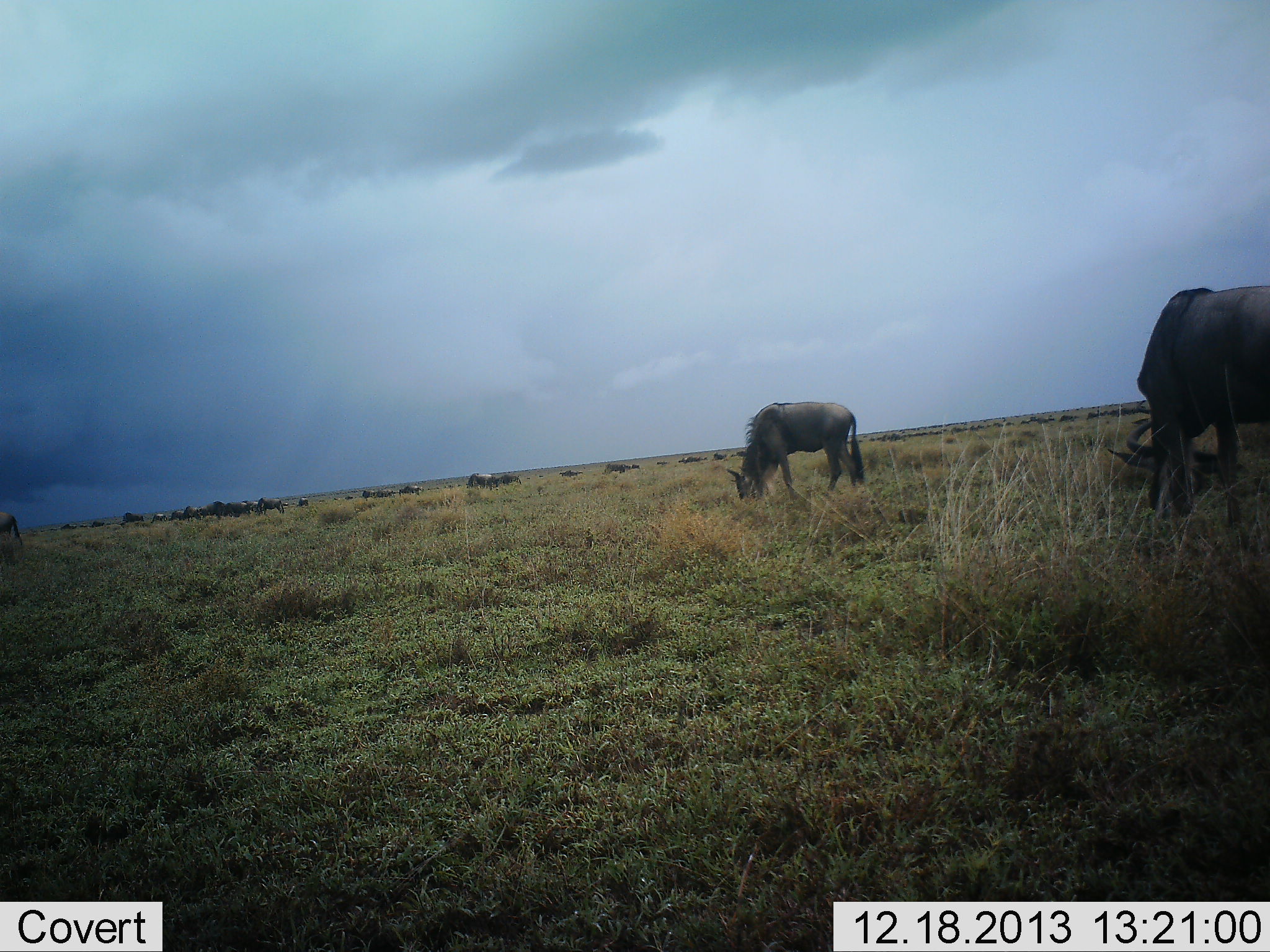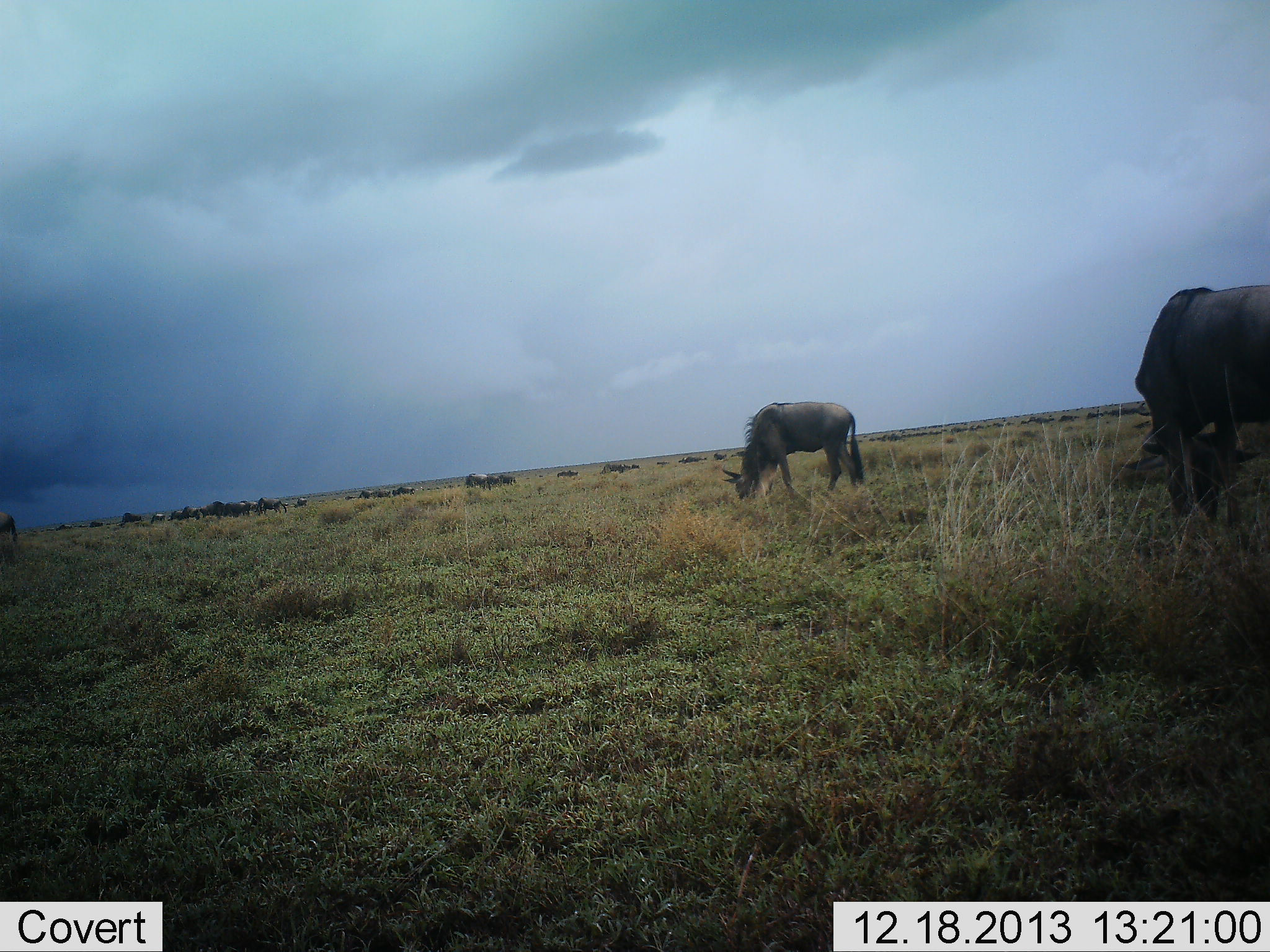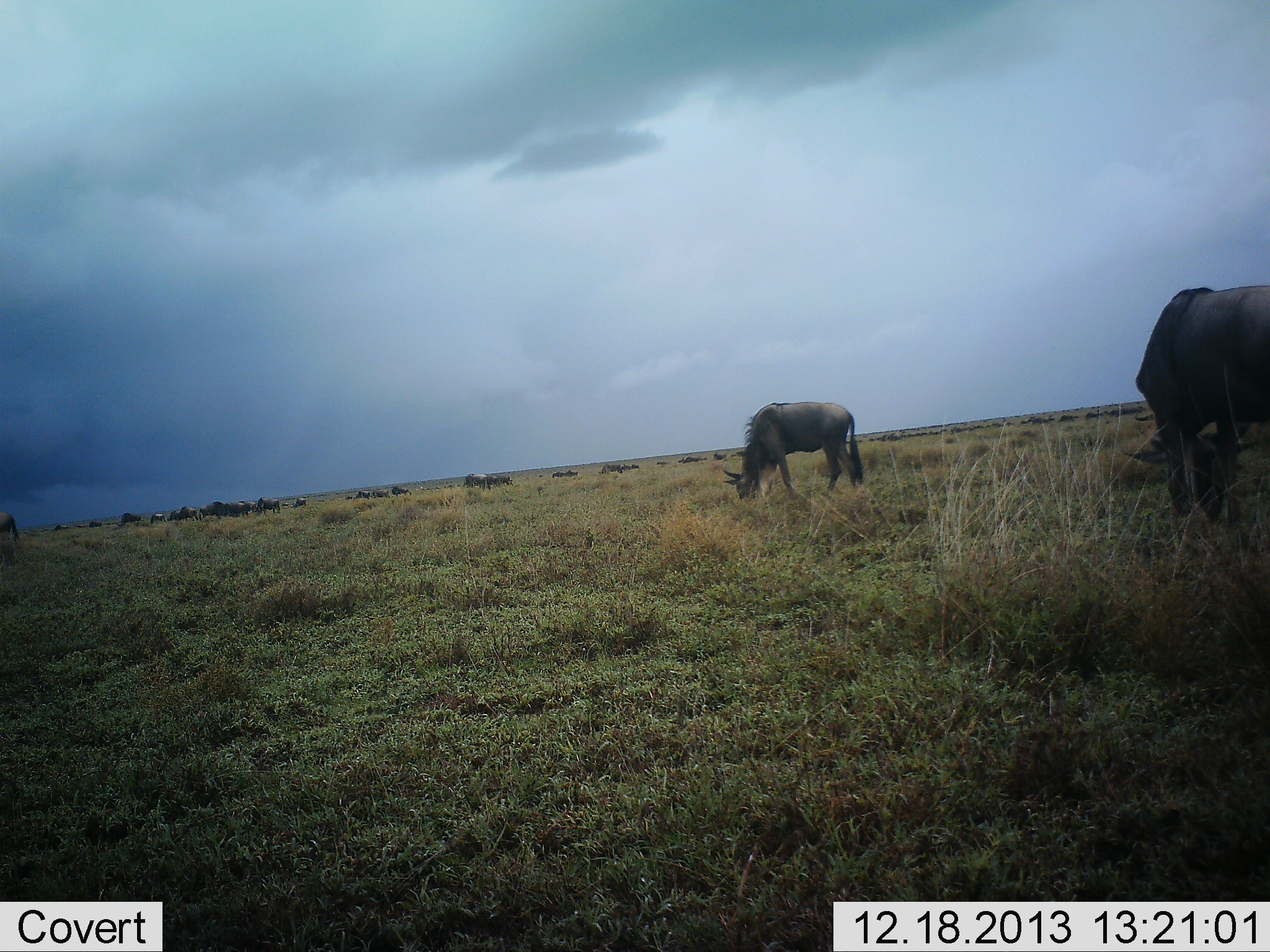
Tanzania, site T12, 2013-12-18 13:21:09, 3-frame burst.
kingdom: Animalia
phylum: Chordata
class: Mammalia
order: Artiodactyla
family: Bovidae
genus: Connochaetes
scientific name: Connochaetes taurinus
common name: blue wildebeest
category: wildebeest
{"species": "wildebeest (blue wildebeest) (Connochaetes taurinus)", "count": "51+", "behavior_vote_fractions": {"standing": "40%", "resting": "10%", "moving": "30%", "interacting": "0%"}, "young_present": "0%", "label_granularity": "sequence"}